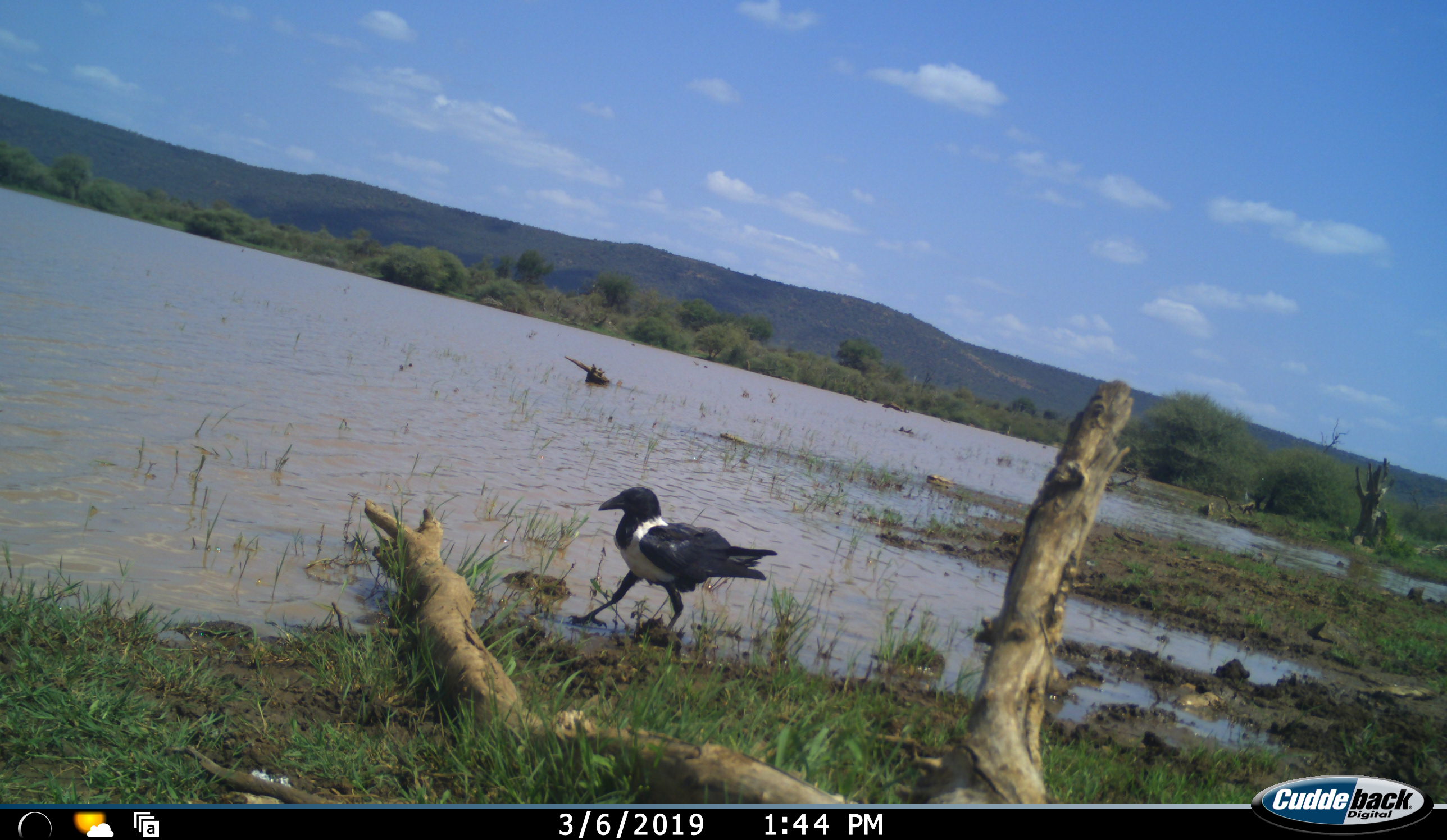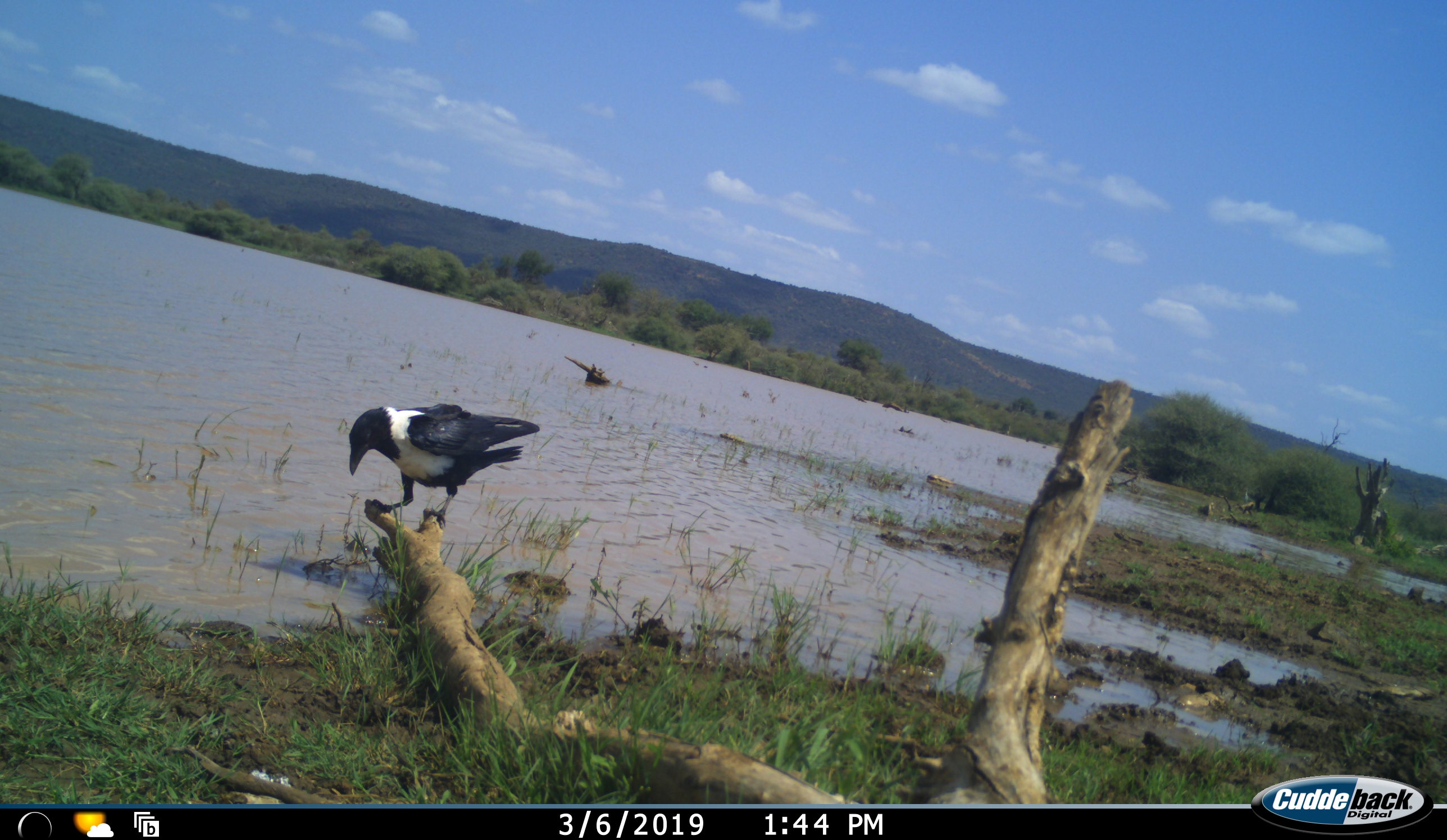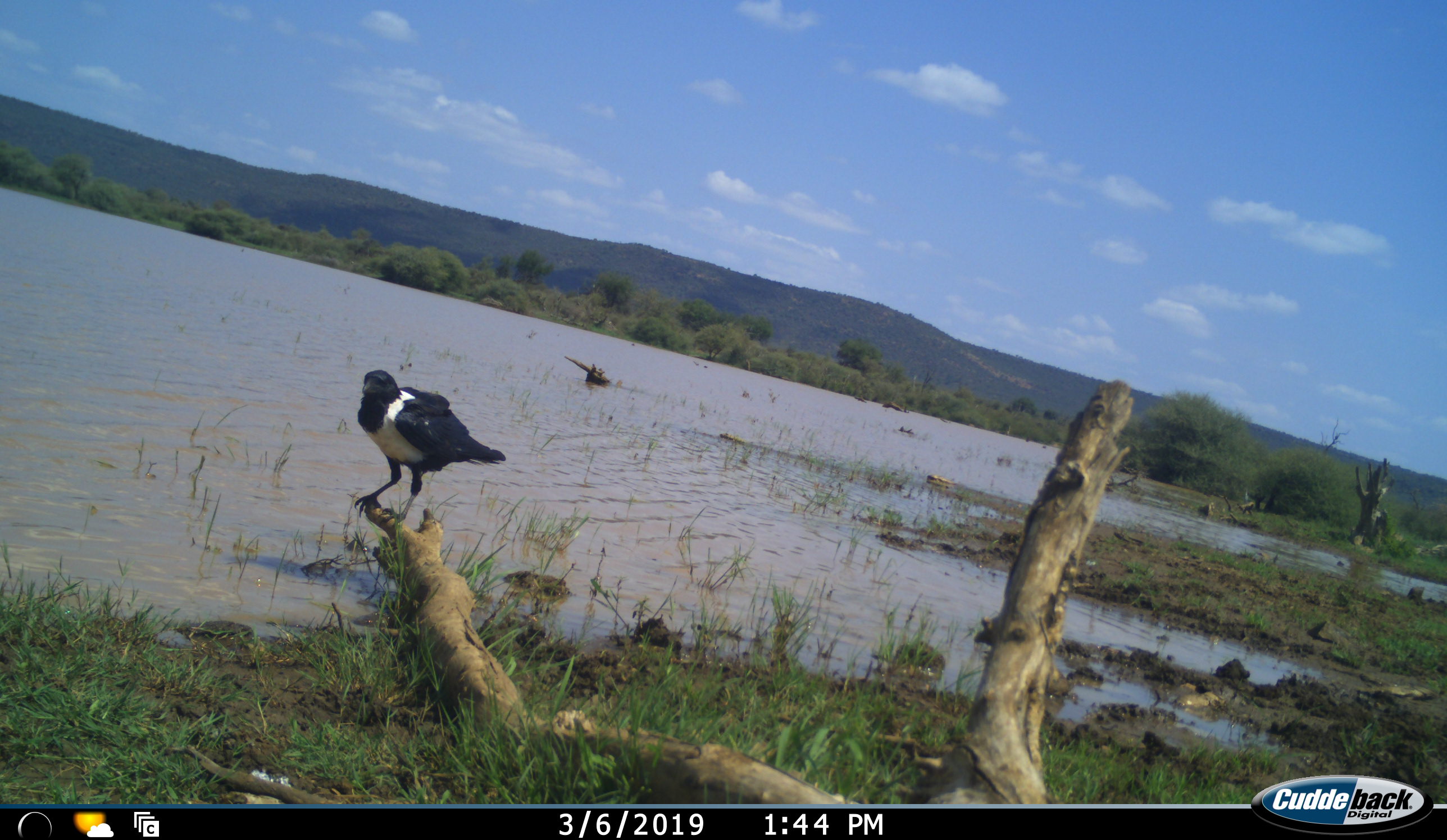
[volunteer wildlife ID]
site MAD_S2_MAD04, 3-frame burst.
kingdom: Animalia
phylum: Chordata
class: Aves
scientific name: Aves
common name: bird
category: birdother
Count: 1.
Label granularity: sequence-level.